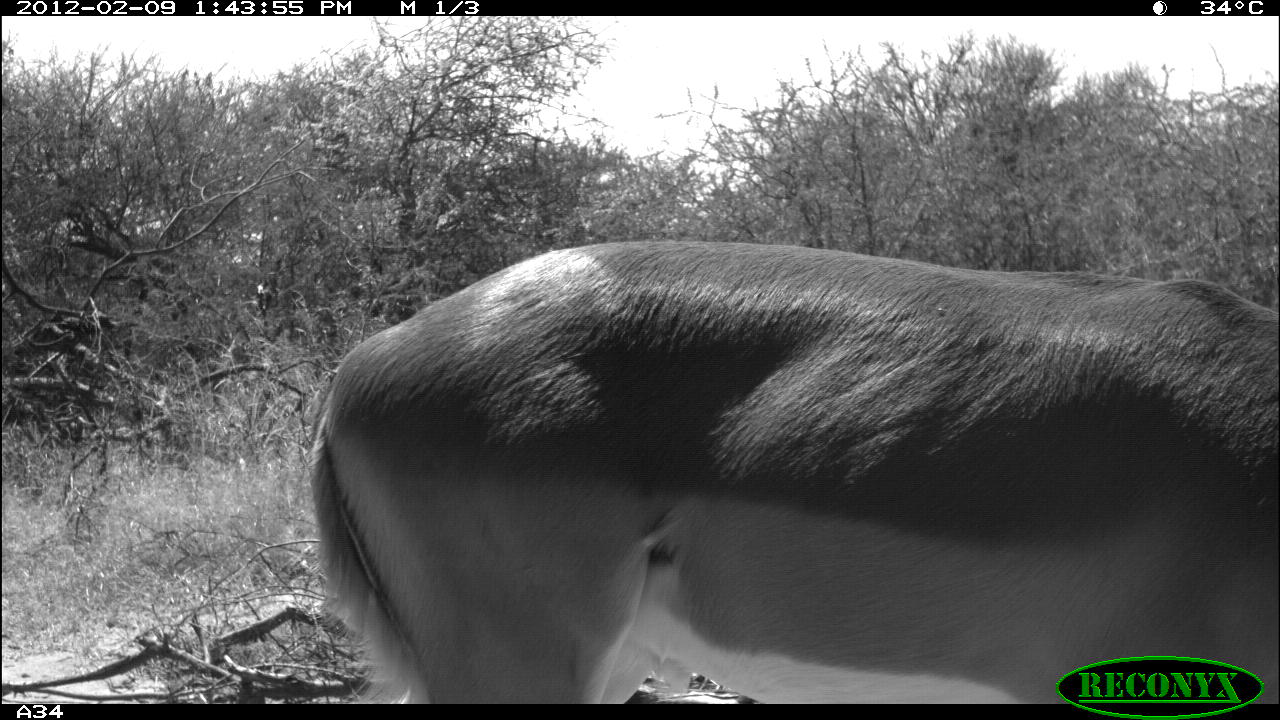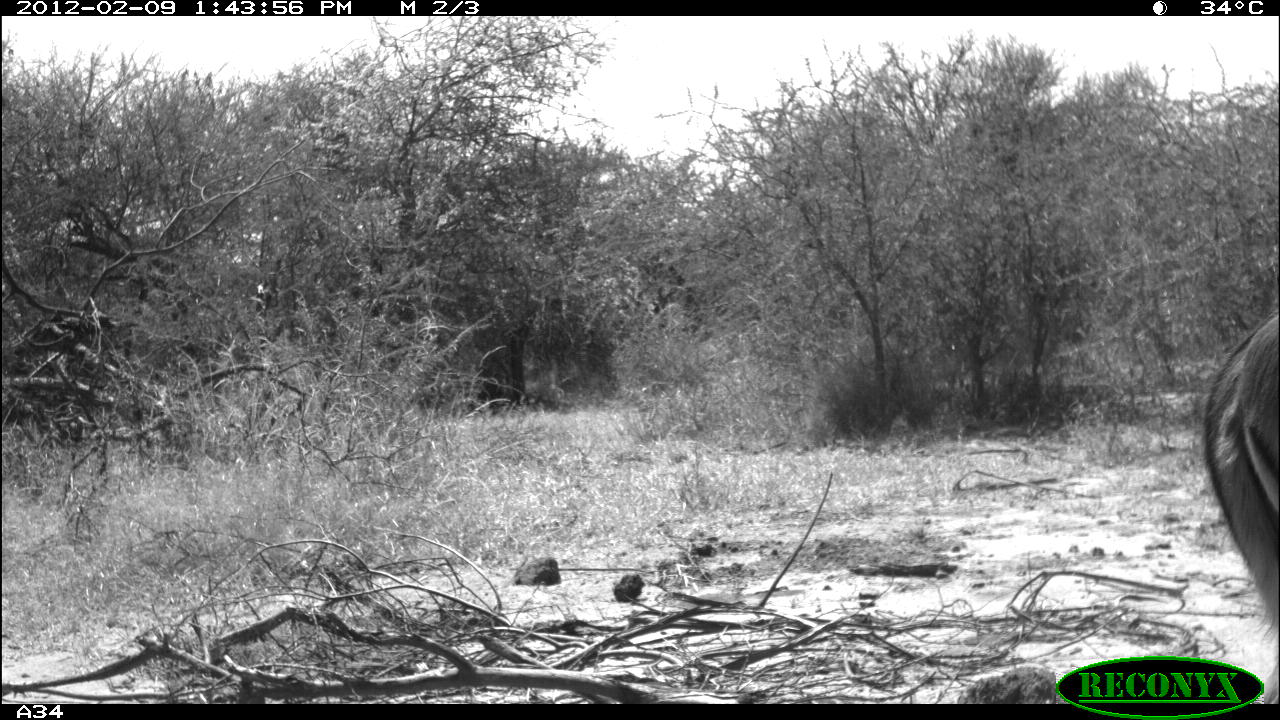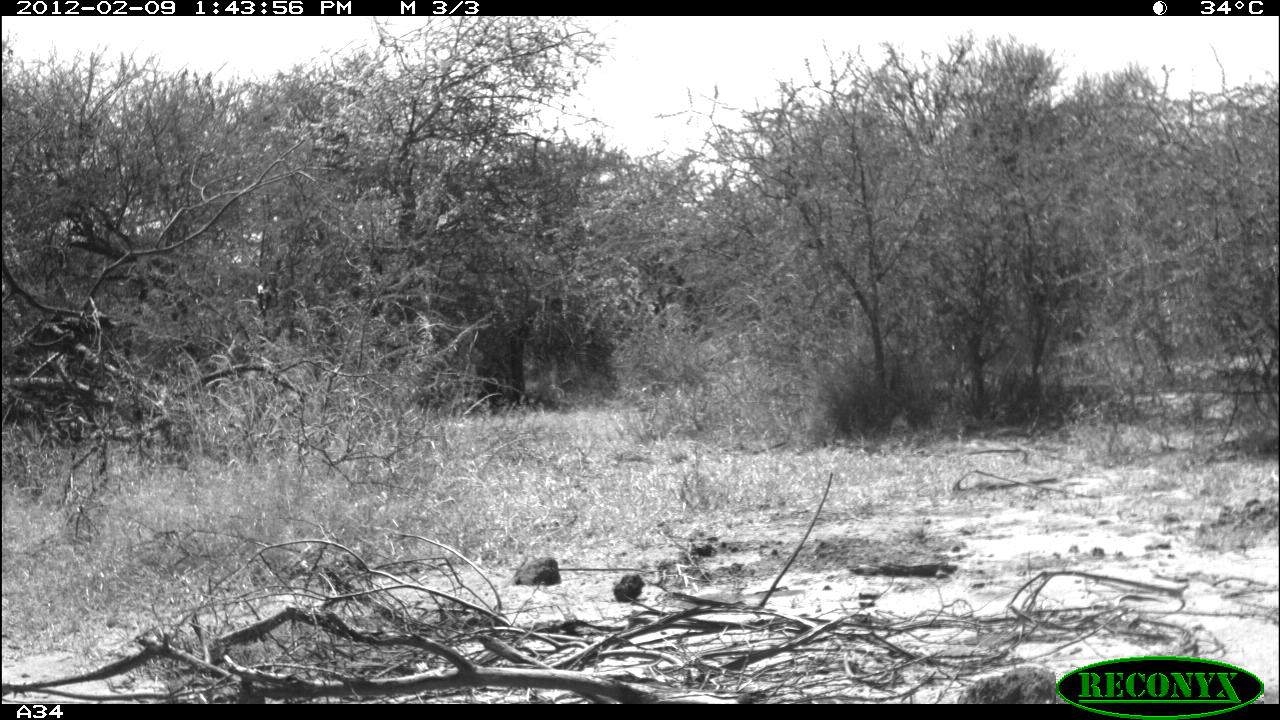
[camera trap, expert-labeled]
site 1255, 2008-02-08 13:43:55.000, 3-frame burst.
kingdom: Animalia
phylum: Chordata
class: Mammalia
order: Artiodactyla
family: Bovidae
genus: Aepyceros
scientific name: Aepyceros melampus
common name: impala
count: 1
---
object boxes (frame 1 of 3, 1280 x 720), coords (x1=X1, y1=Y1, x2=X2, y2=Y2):
aepyceros melampus: (x1=300, y1=238, x2=1280, y2=698)